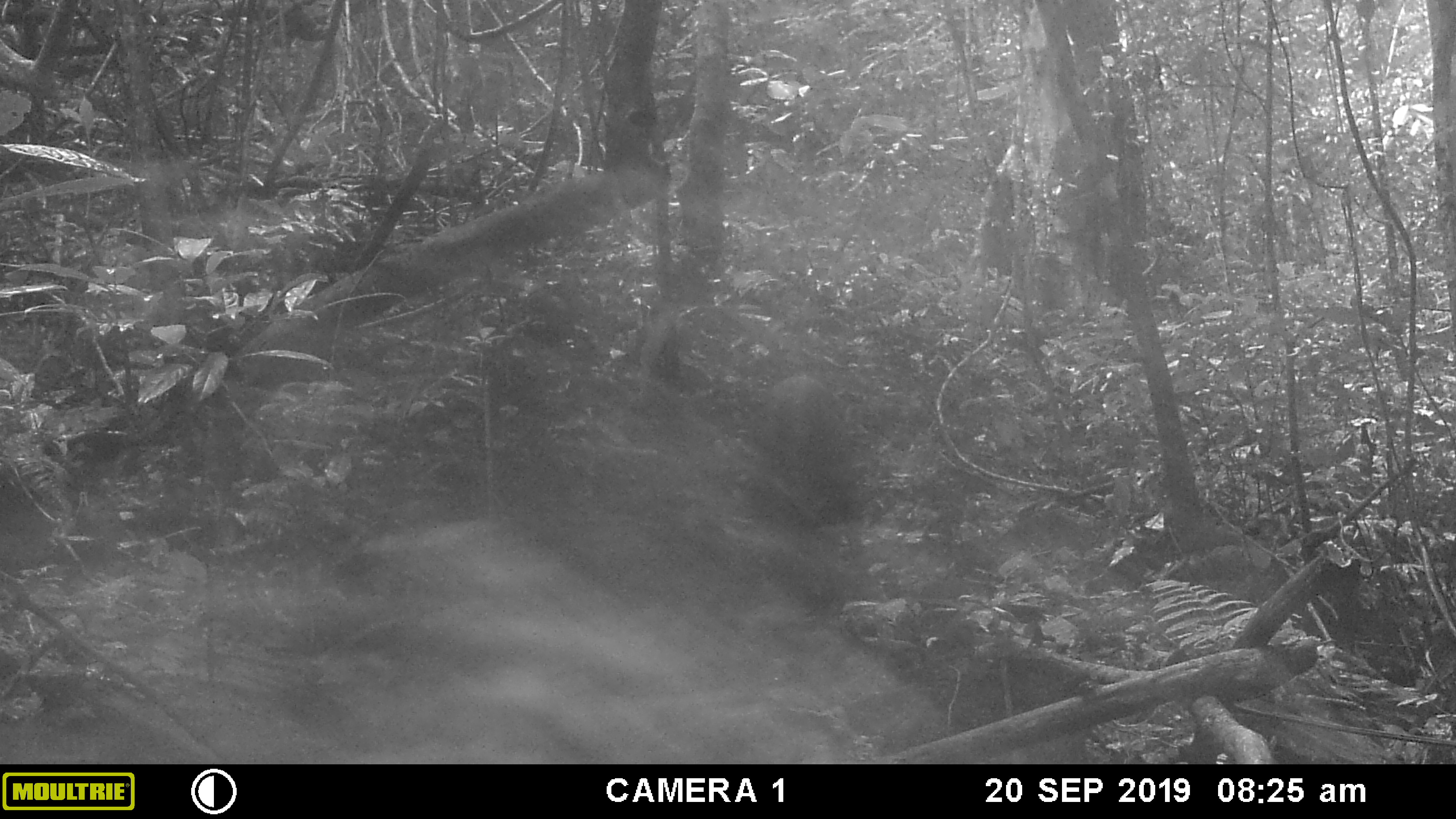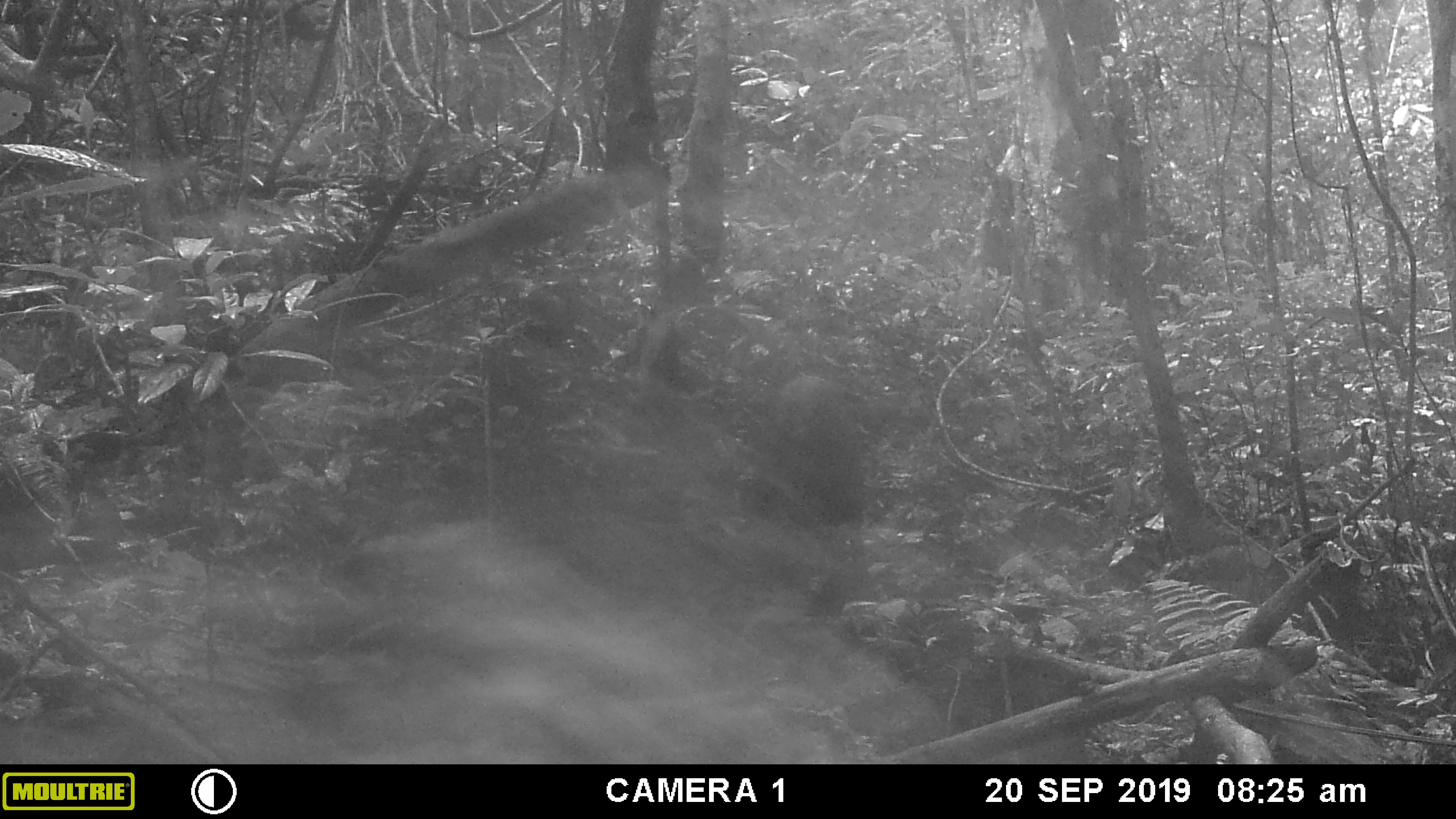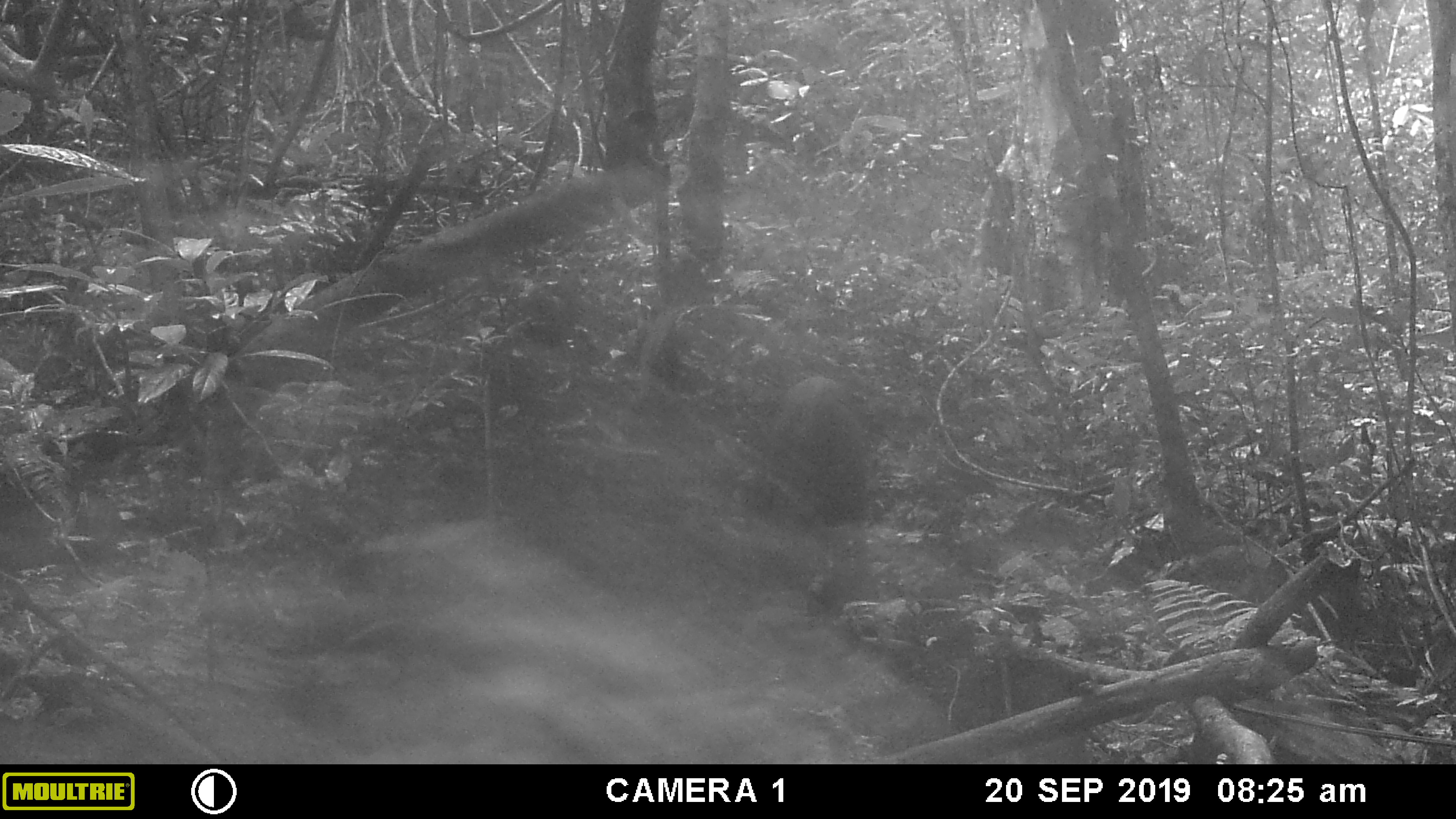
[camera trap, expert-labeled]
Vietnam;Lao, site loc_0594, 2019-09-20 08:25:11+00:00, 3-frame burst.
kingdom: Animalia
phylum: Chordata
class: Mammalia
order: Artiodactyla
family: Suidae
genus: Sus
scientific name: Sus scrofa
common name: eurasian wild pig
Eurasian wild pig (Sus scrofa). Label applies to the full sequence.